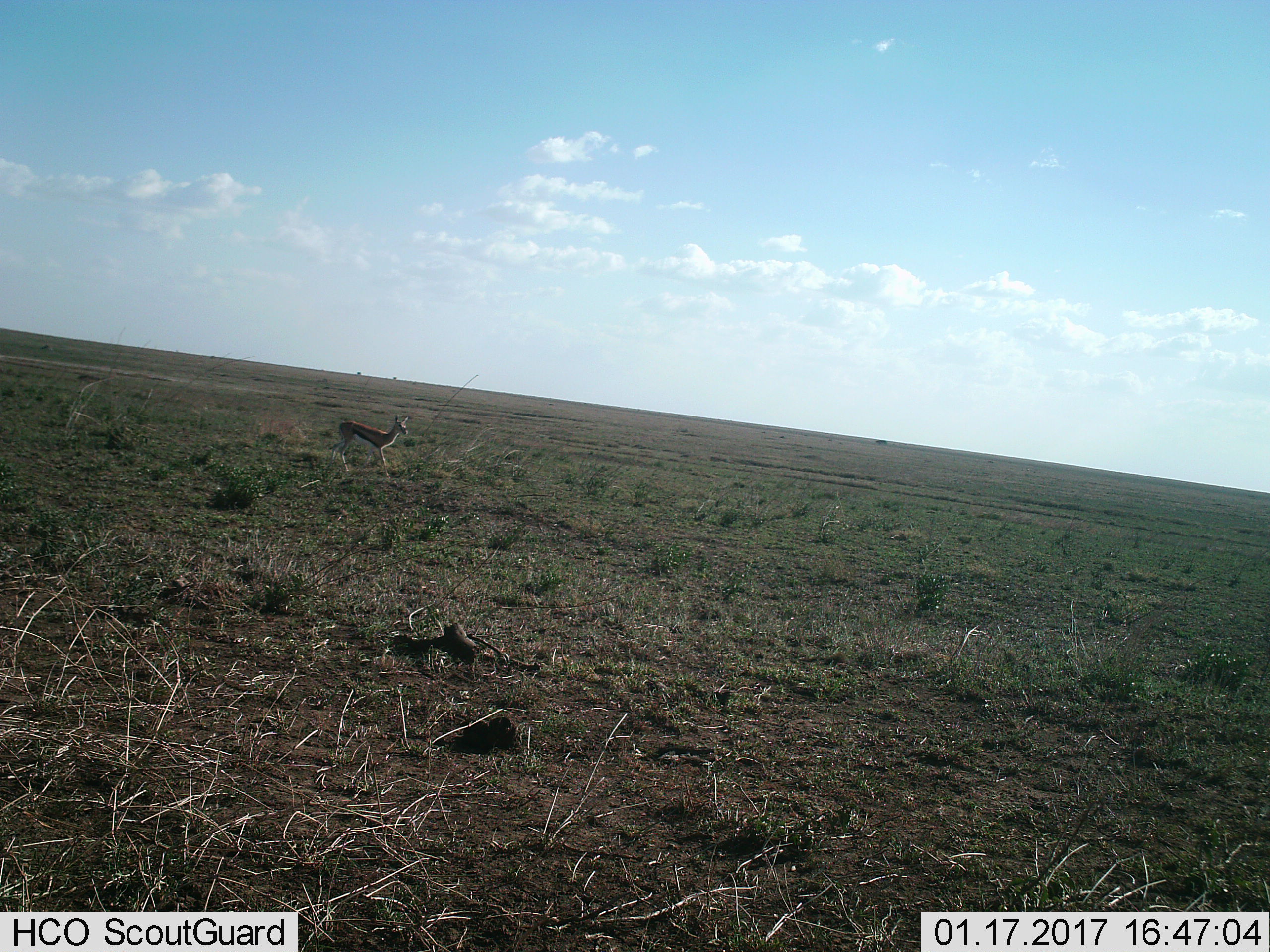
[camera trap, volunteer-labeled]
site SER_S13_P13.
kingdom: Animalia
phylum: Chordata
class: Mammalia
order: Artiodactyla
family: Bovidae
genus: Eudorcas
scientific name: Eudorcas thomsonii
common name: thomson's gazelle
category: gazellethomsons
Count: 1.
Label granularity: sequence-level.